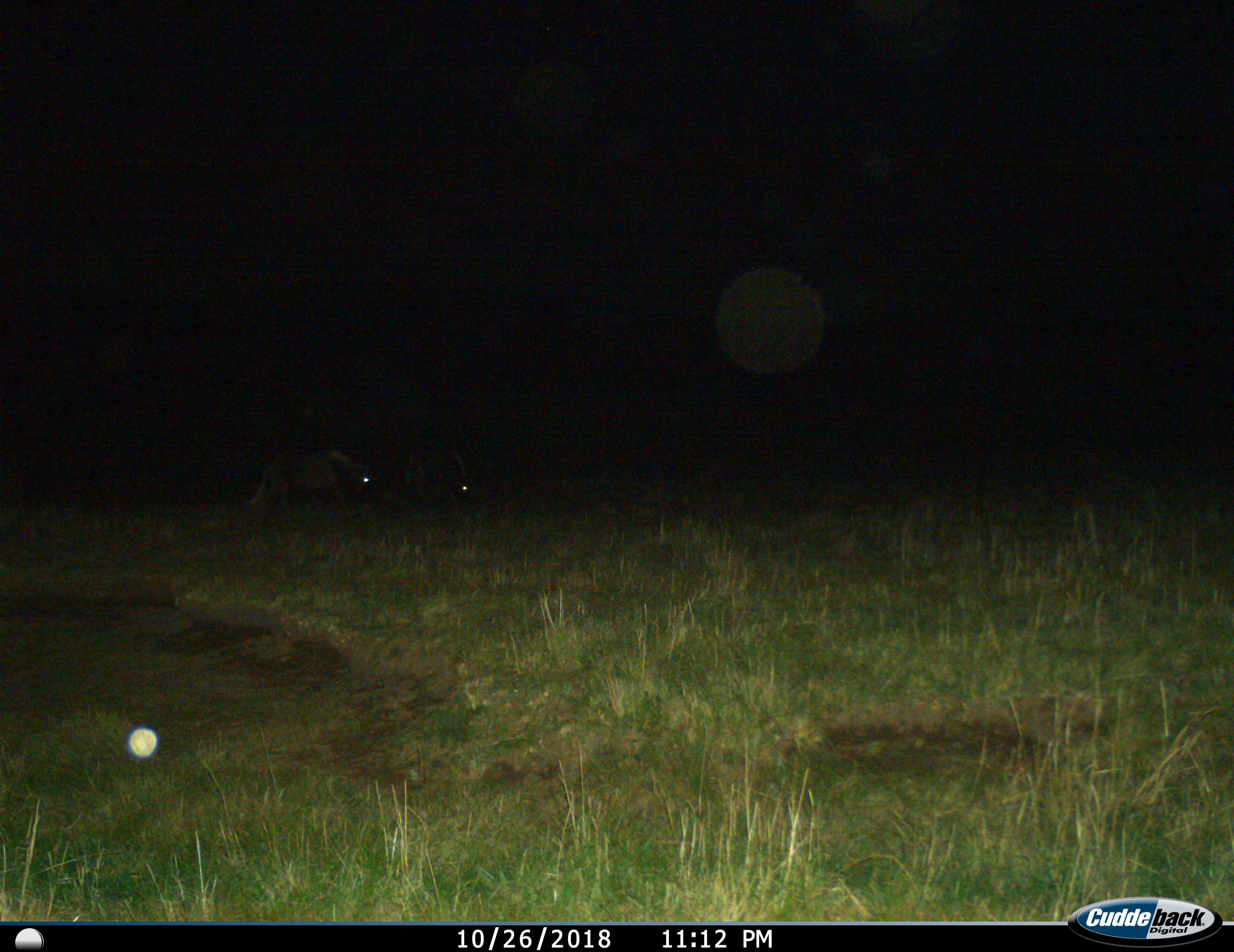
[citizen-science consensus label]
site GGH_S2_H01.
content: unidentified animal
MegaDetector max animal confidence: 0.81